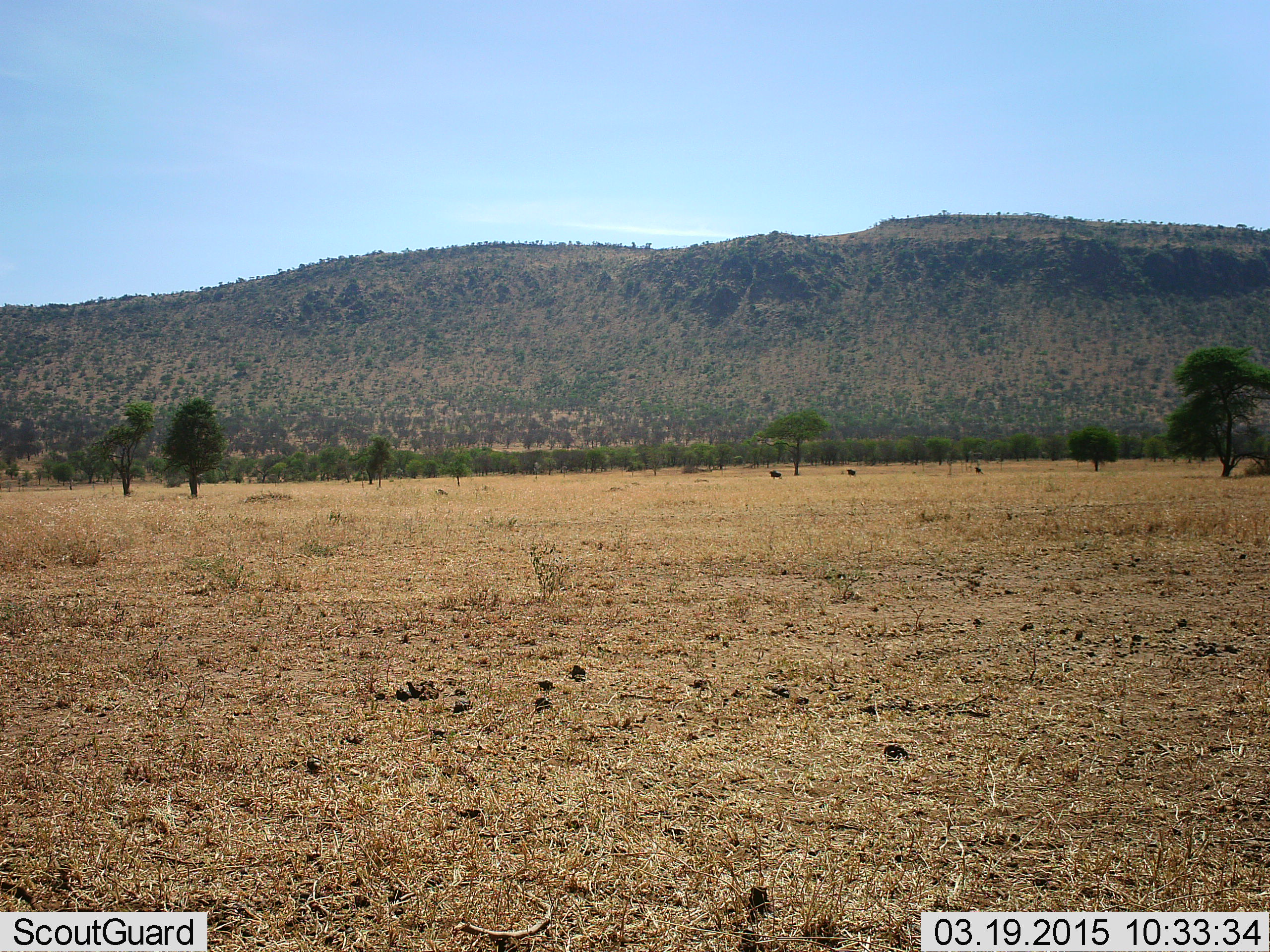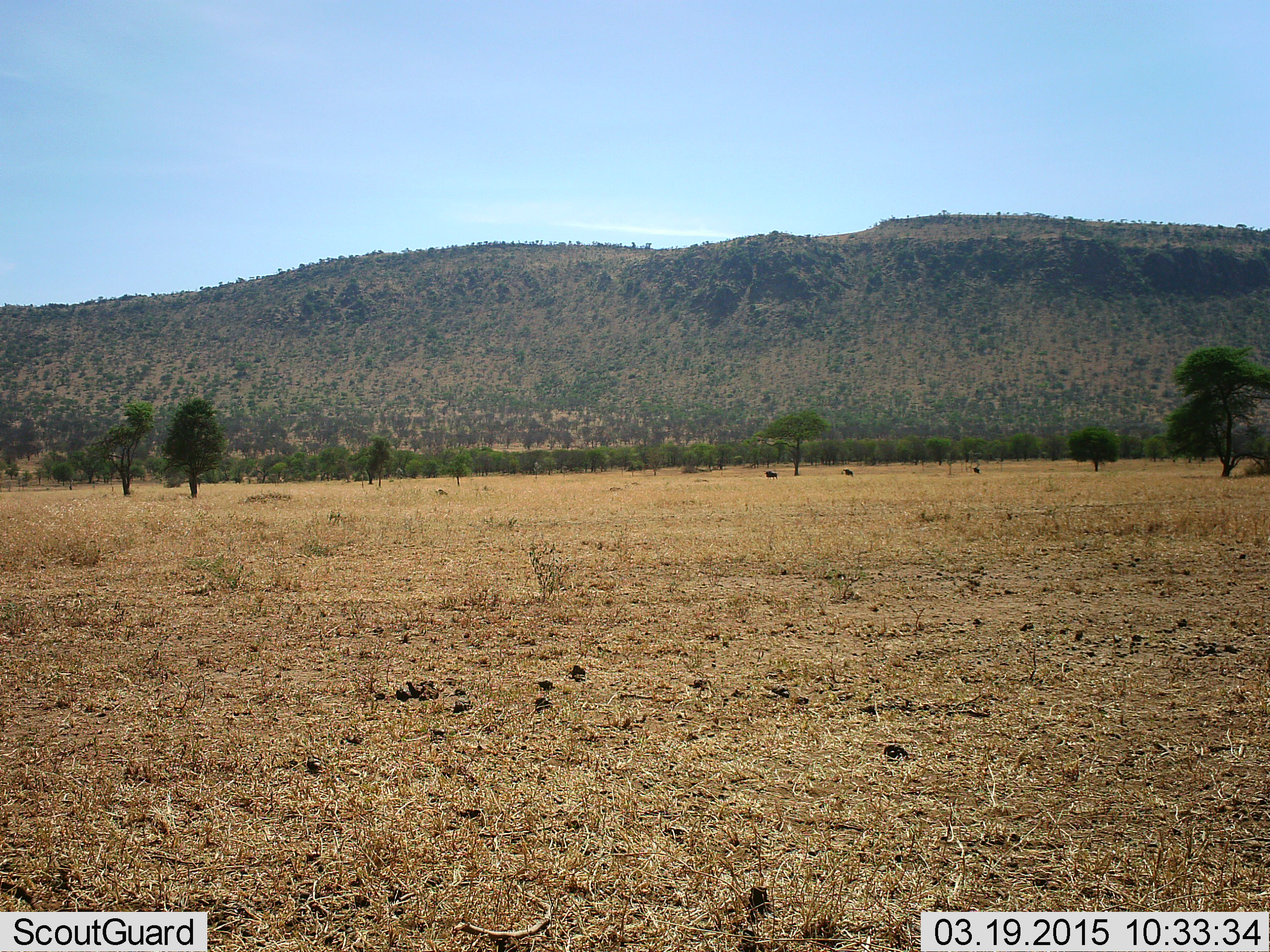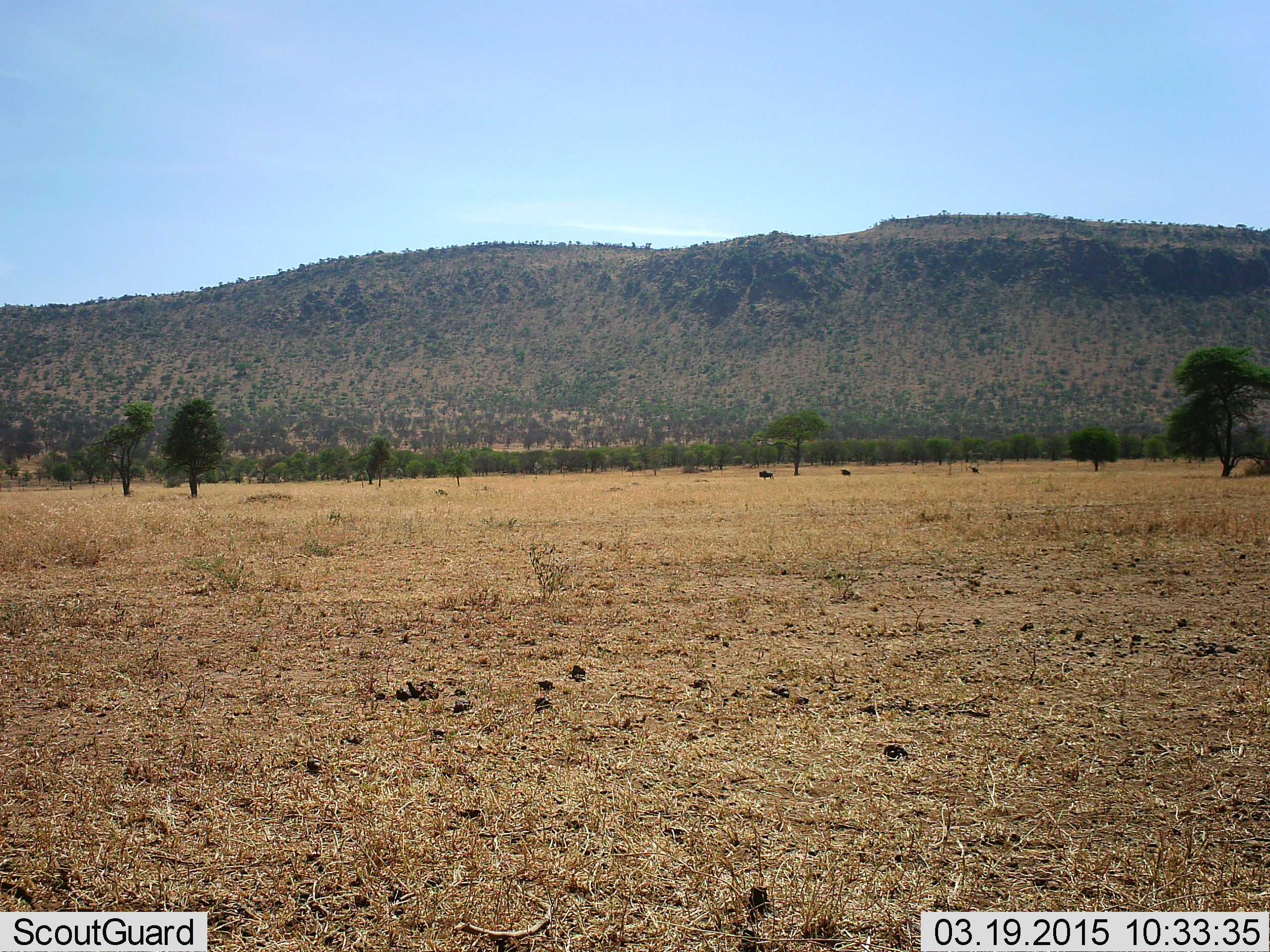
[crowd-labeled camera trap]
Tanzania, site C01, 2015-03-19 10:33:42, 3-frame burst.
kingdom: Animalia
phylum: Chordata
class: Mammalia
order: Artiodactyla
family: Bovidae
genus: Connochaetes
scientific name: Connochaetes taurinus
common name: blue wildebeest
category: wildebeest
Wildebeest (blue wildebeest) (Connochaetes taurinus), count 3. Behavior (volunteer vote fractions): standing 10%, resting 0%, moving 100%, interacting 0%. Young present (vote fraction): 0%. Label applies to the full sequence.